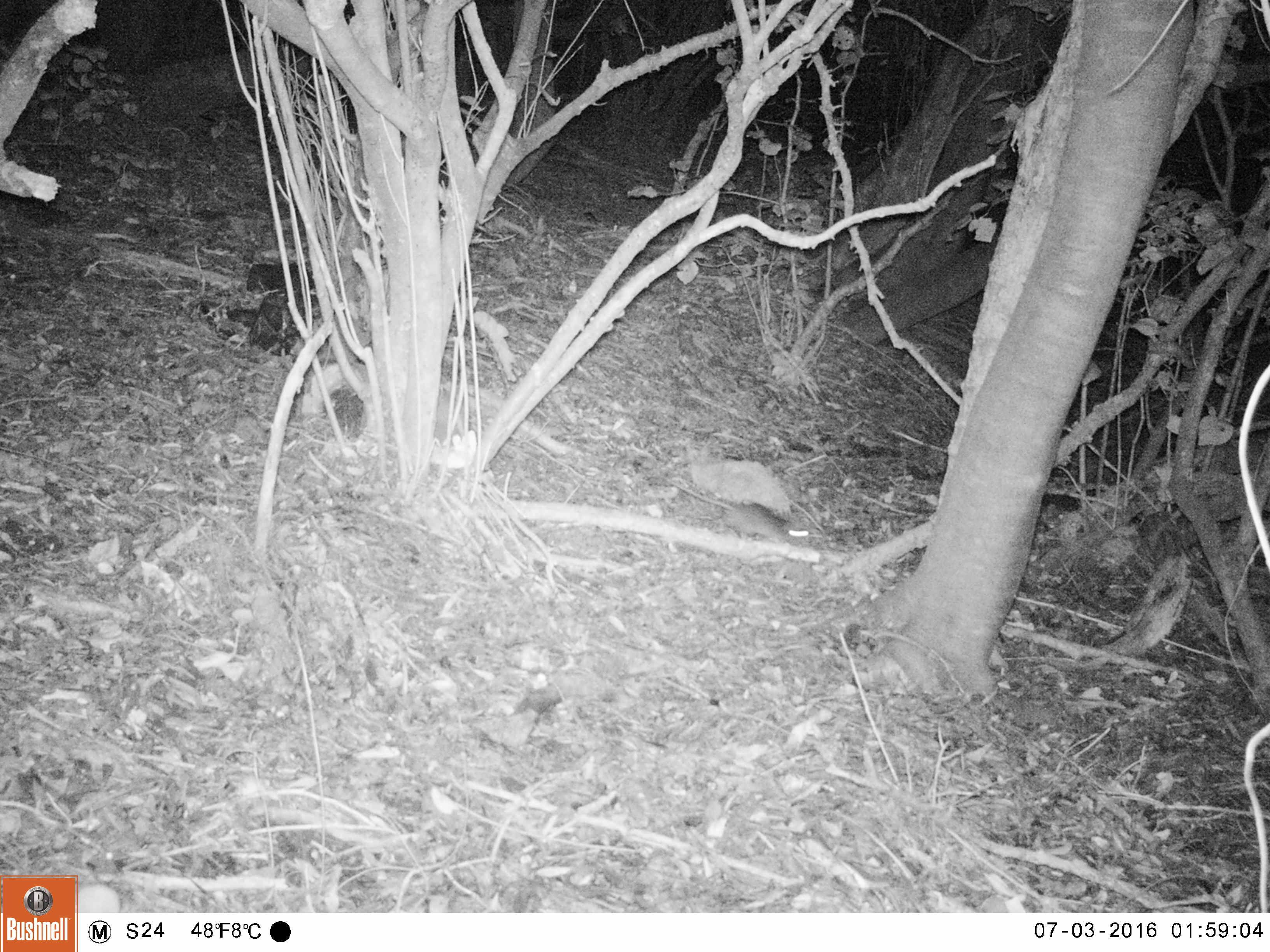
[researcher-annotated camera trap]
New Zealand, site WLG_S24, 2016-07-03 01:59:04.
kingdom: Animalia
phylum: Chordata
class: Mammalia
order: Rodentia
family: Muridae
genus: Rattus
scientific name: Rattus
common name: rat